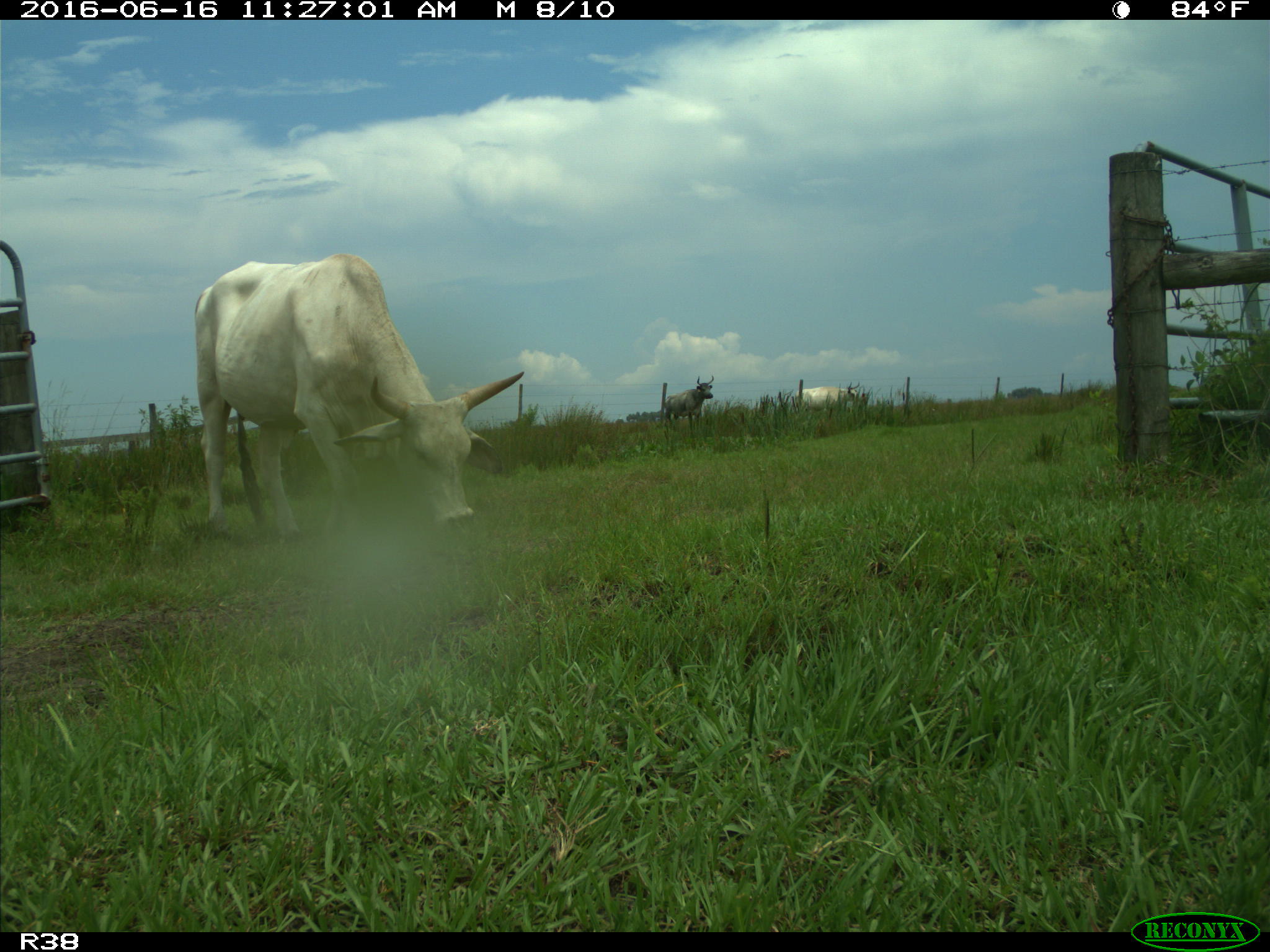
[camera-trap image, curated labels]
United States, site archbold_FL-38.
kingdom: Animalia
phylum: Chordata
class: Mammalia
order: Artiodactyla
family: Bovidae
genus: Bos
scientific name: Bos taurus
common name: domestic cow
Bos taurus (domestic cow).